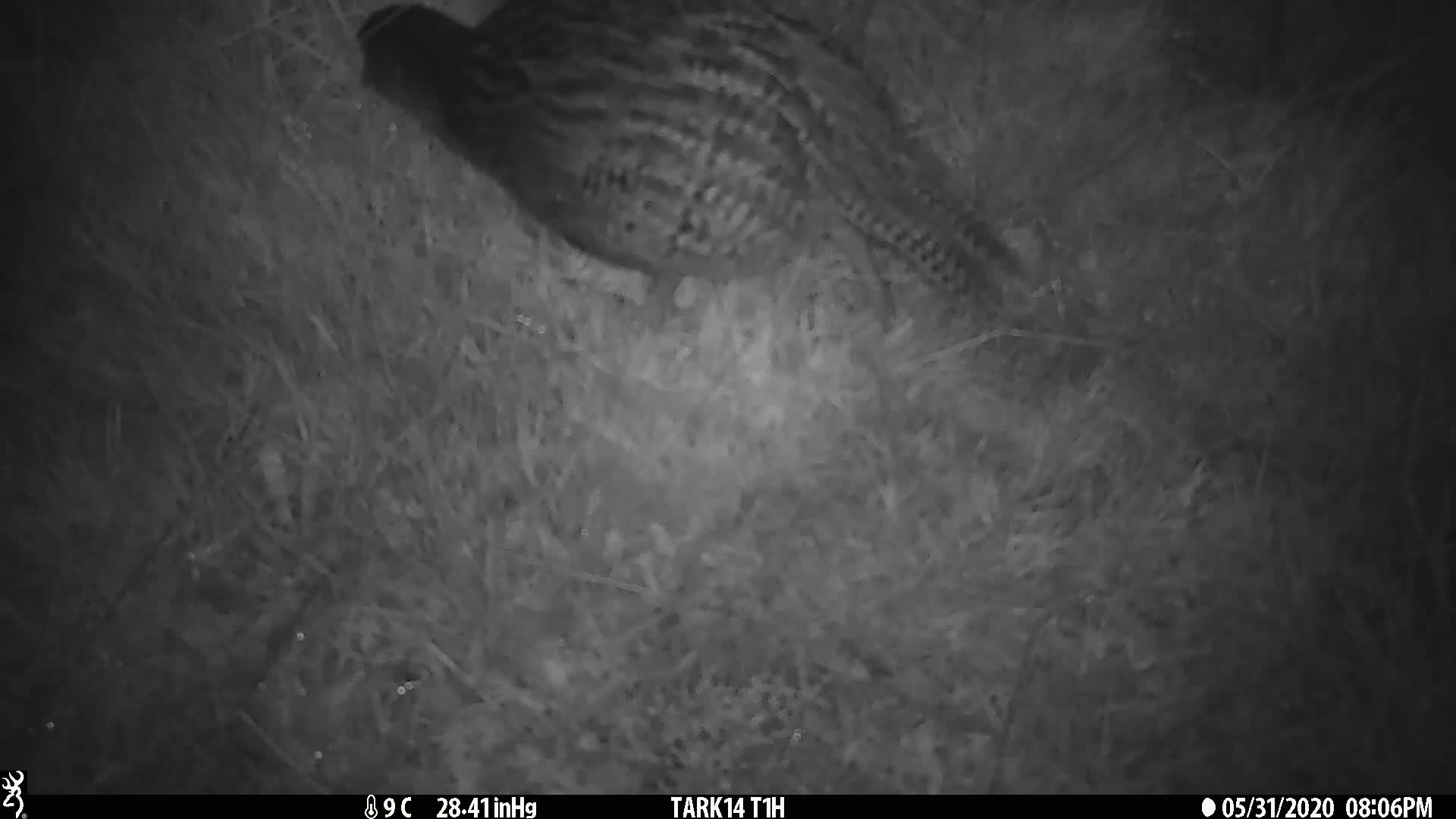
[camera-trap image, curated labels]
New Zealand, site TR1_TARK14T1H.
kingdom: Animalia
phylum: Chordata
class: Aves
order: Gruiformes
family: Rallidae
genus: Gallirallus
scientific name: Gallirallus australis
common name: weka